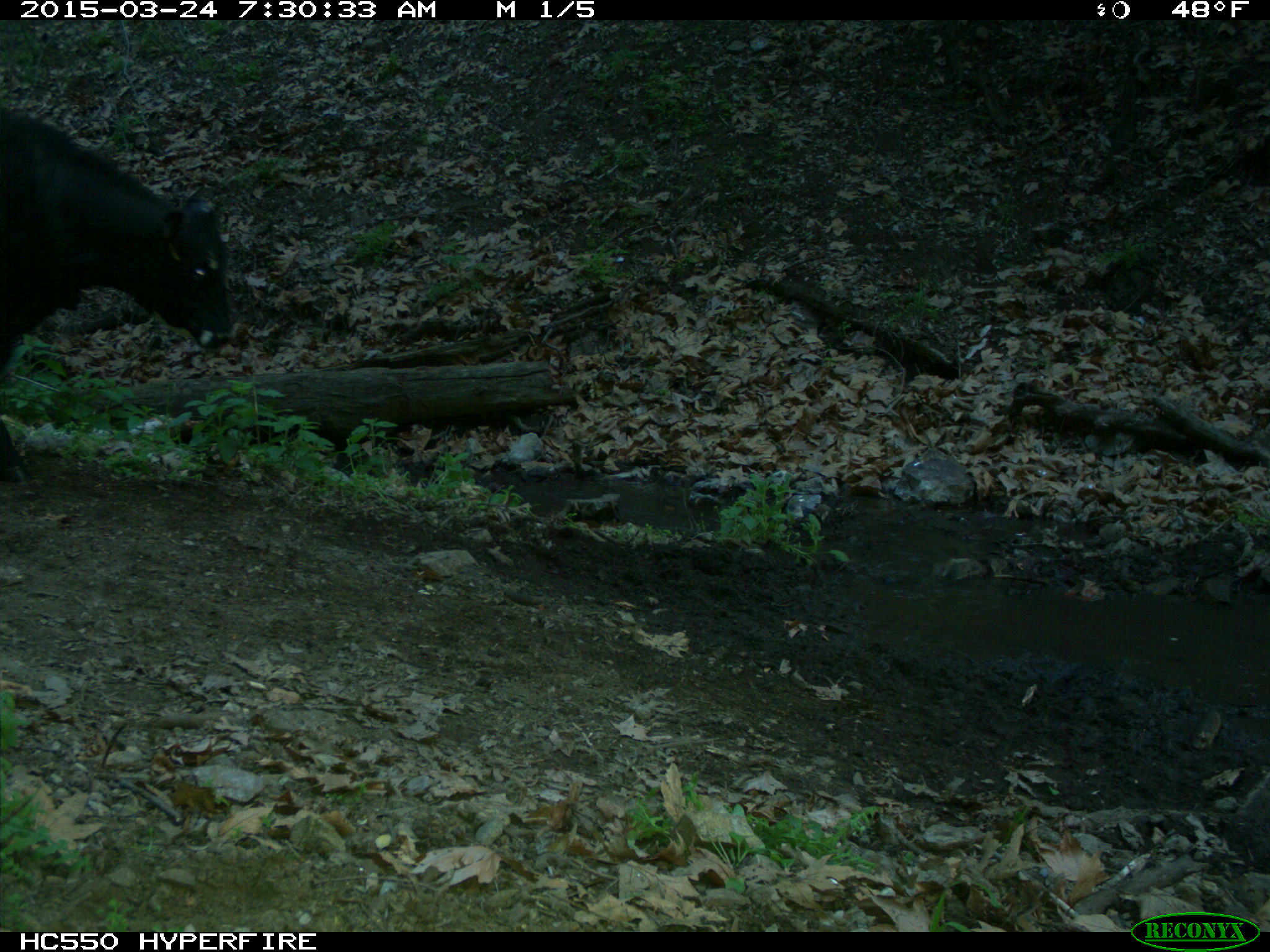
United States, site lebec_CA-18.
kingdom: Animalia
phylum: Chordata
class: Mammalia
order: Artiodactyla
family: Bovidae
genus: Bos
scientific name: Bos taurus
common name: domestic cow